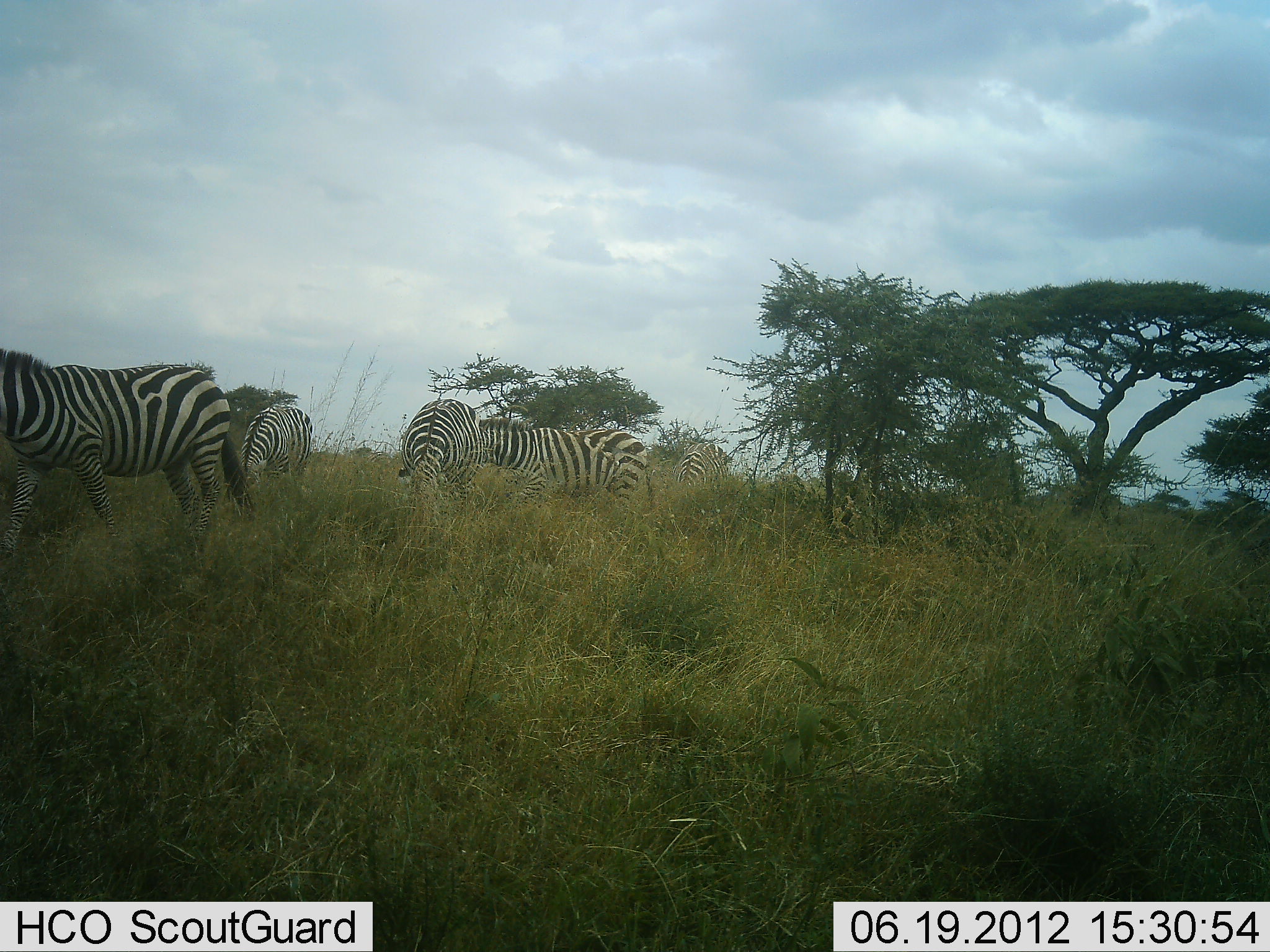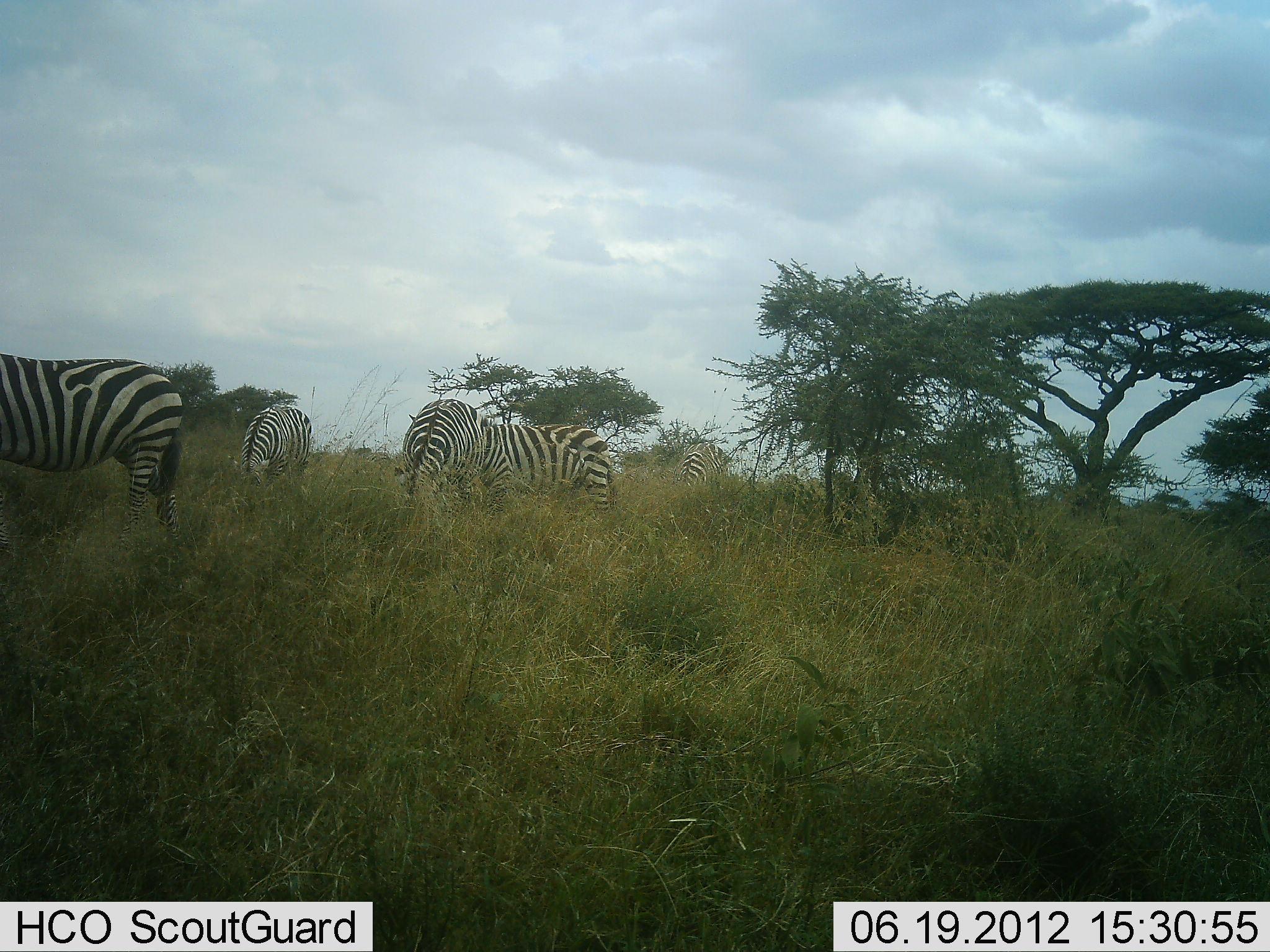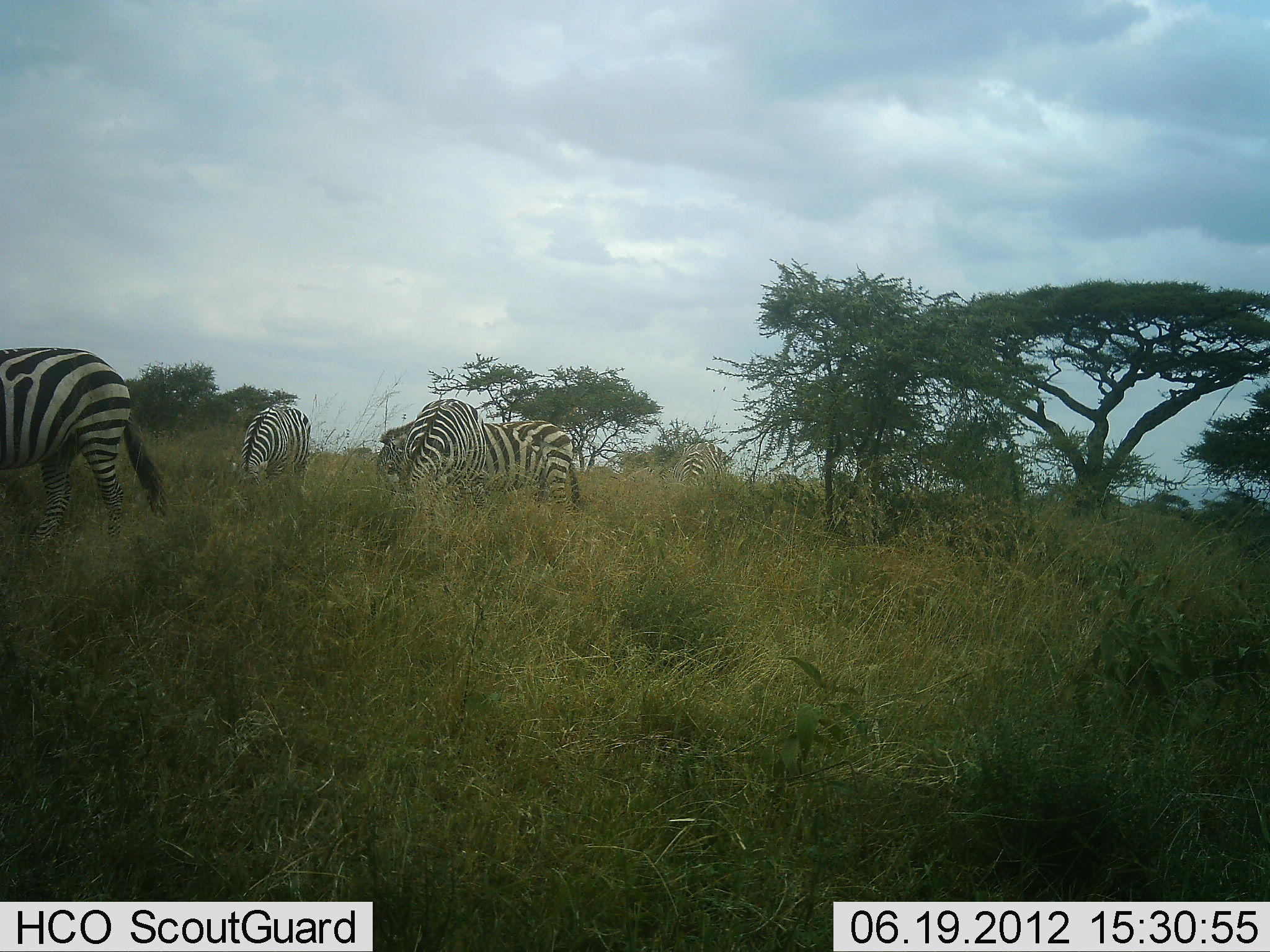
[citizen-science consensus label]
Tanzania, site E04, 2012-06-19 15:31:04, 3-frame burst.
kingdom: Animalia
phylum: Chordata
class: Mammalia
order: Perissodactyla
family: Equidae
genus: Equus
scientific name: Equus quagga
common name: plains zebra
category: zebra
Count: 5.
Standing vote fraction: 20%.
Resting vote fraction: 0%.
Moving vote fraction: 70%.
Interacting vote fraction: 0%.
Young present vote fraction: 0%.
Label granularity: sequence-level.